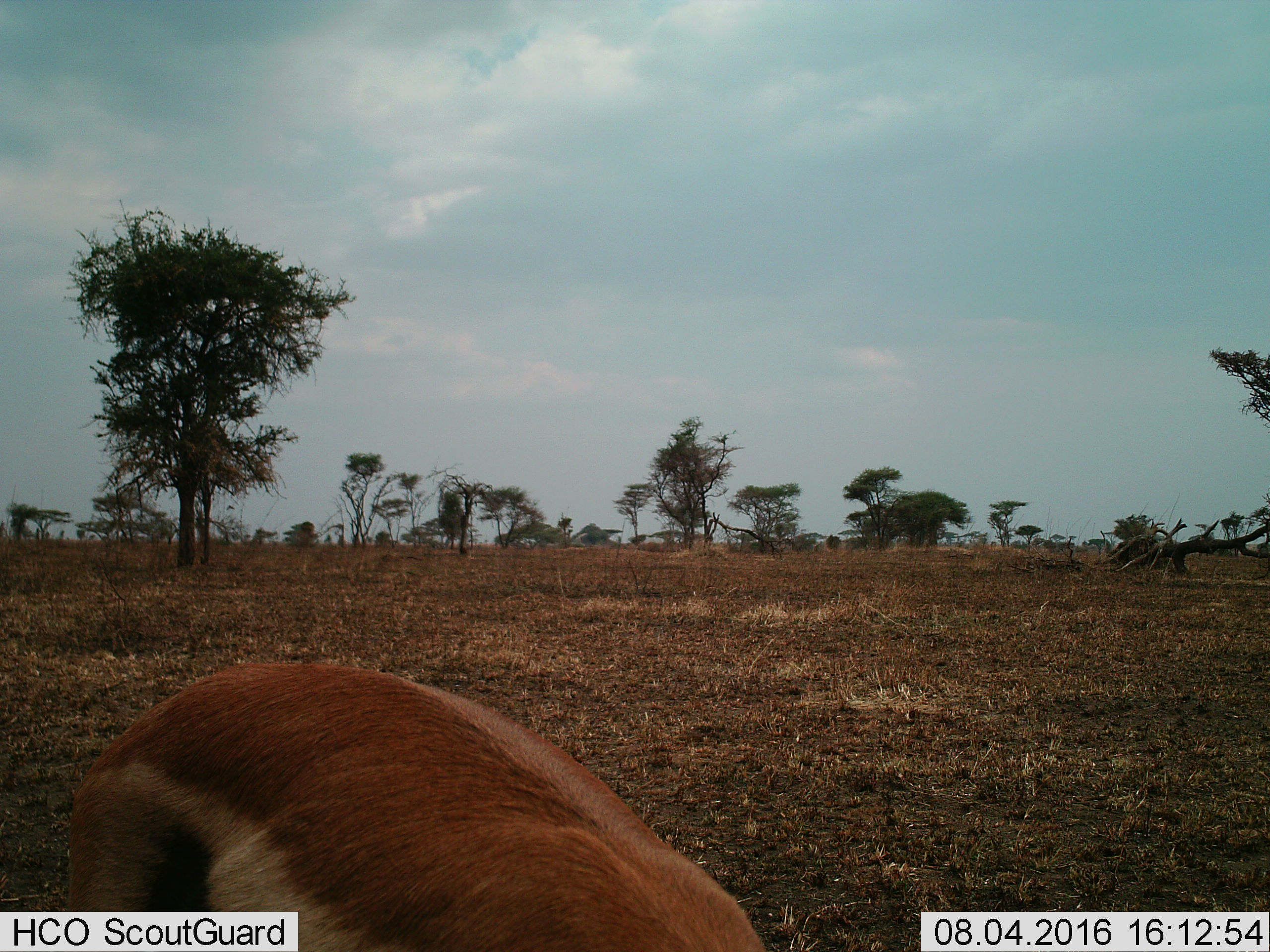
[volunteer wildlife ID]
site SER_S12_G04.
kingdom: Animalia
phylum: Chordata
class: Mammalia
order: Artiodactyla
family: Bovidae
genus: Eudorcas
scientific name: Eudorcas thomsonii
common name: thomson's gazelle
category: gazellethomsons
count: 1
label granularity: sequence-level